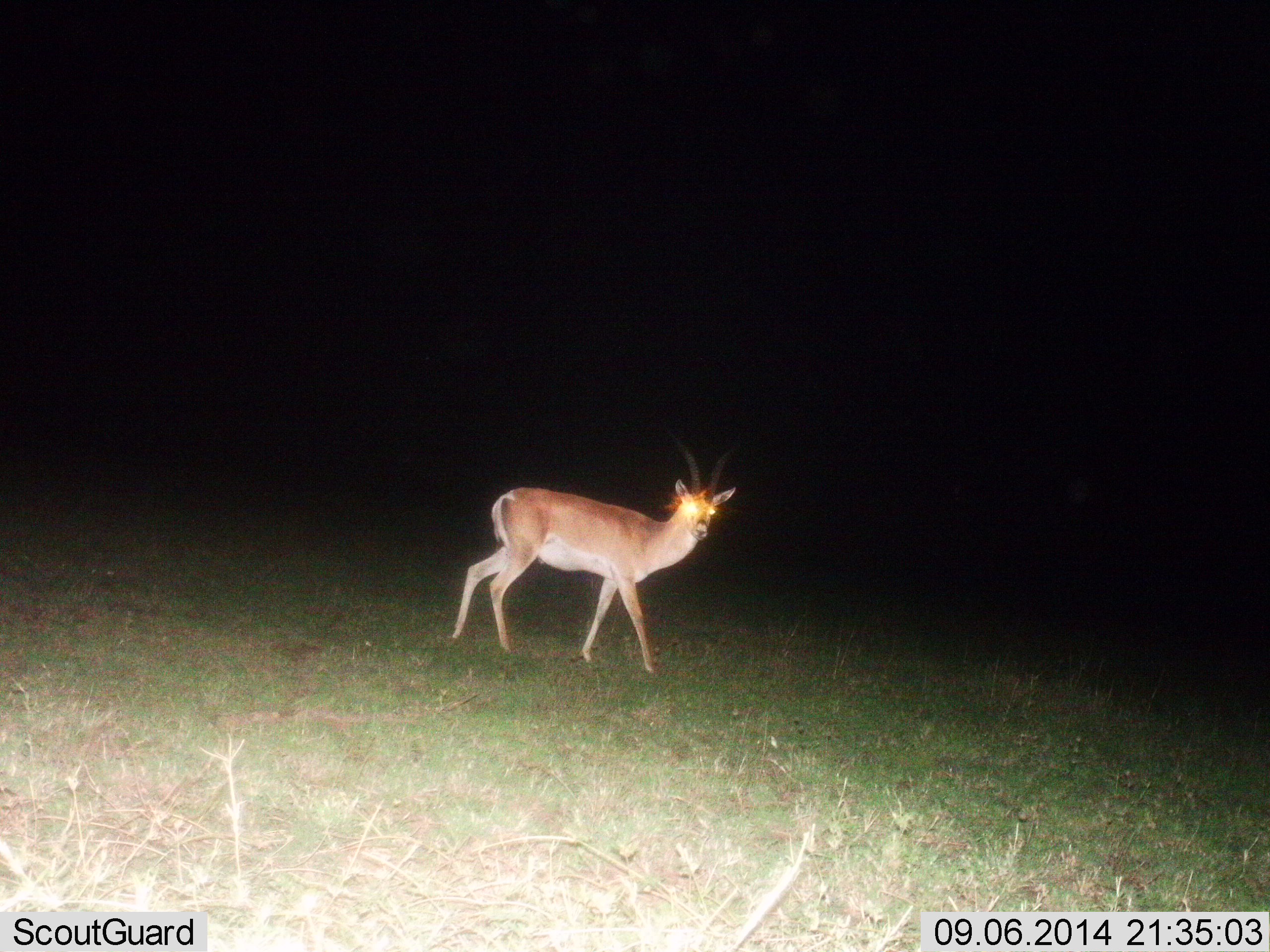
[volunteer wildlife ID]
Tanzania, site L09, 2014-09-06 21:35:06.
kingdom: Animalia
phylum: Chordata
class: Mammalia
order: Artiodactyla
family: Bovidae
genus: Nanger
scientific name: Nanger granti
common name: grant's gazelle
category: gazellegrants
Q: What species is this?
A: Gazellegrants (grant's gazelle) (Nanger granti).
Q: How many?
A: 1.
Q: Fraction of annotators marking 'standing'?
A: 20%.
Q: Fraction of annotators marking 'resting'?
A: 0%.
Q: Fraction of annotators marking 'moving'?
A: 80%.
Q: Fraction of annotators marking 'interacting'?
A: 0%.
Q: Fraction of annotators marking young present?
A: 0%.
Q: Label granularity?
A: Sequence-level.